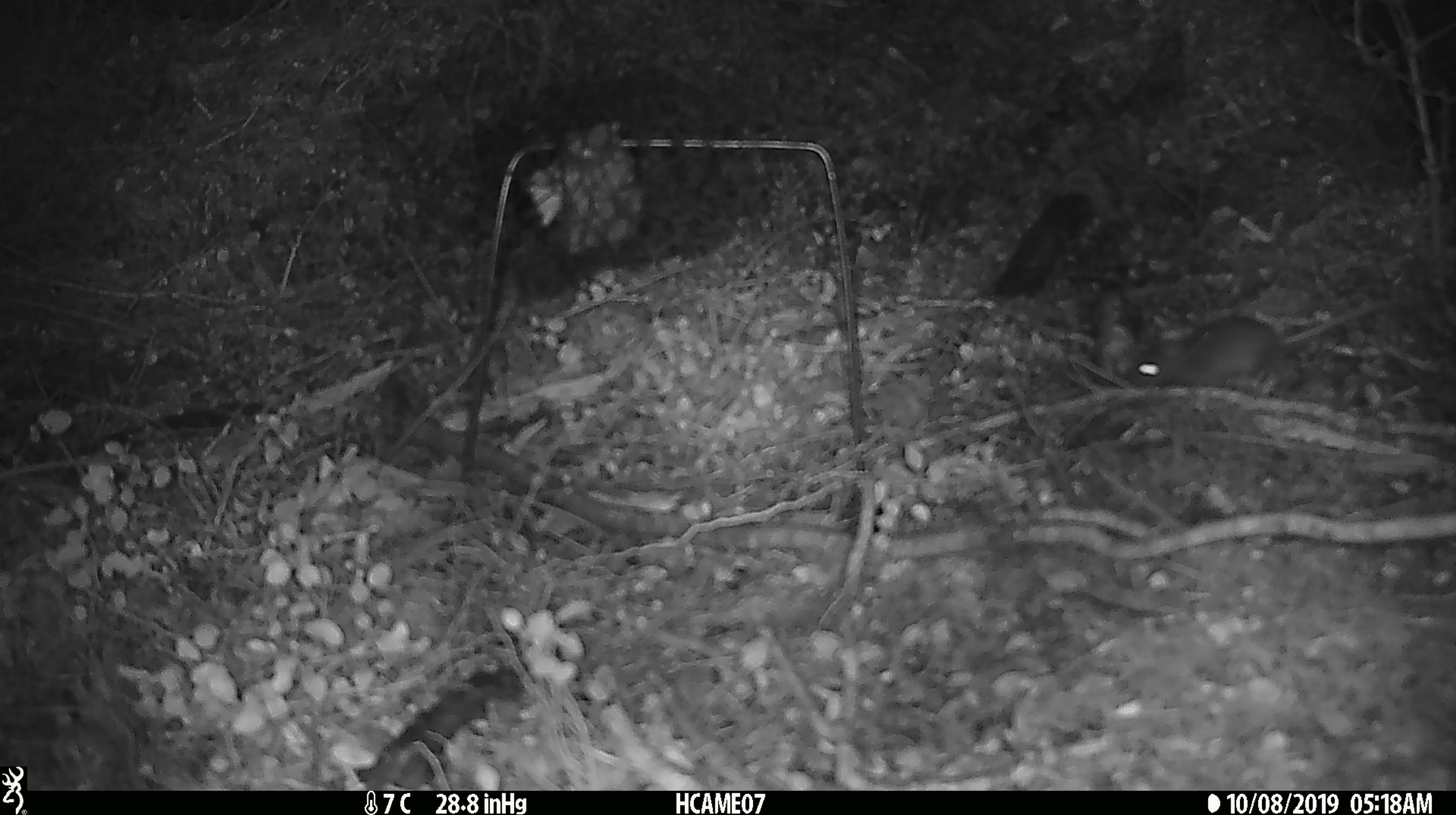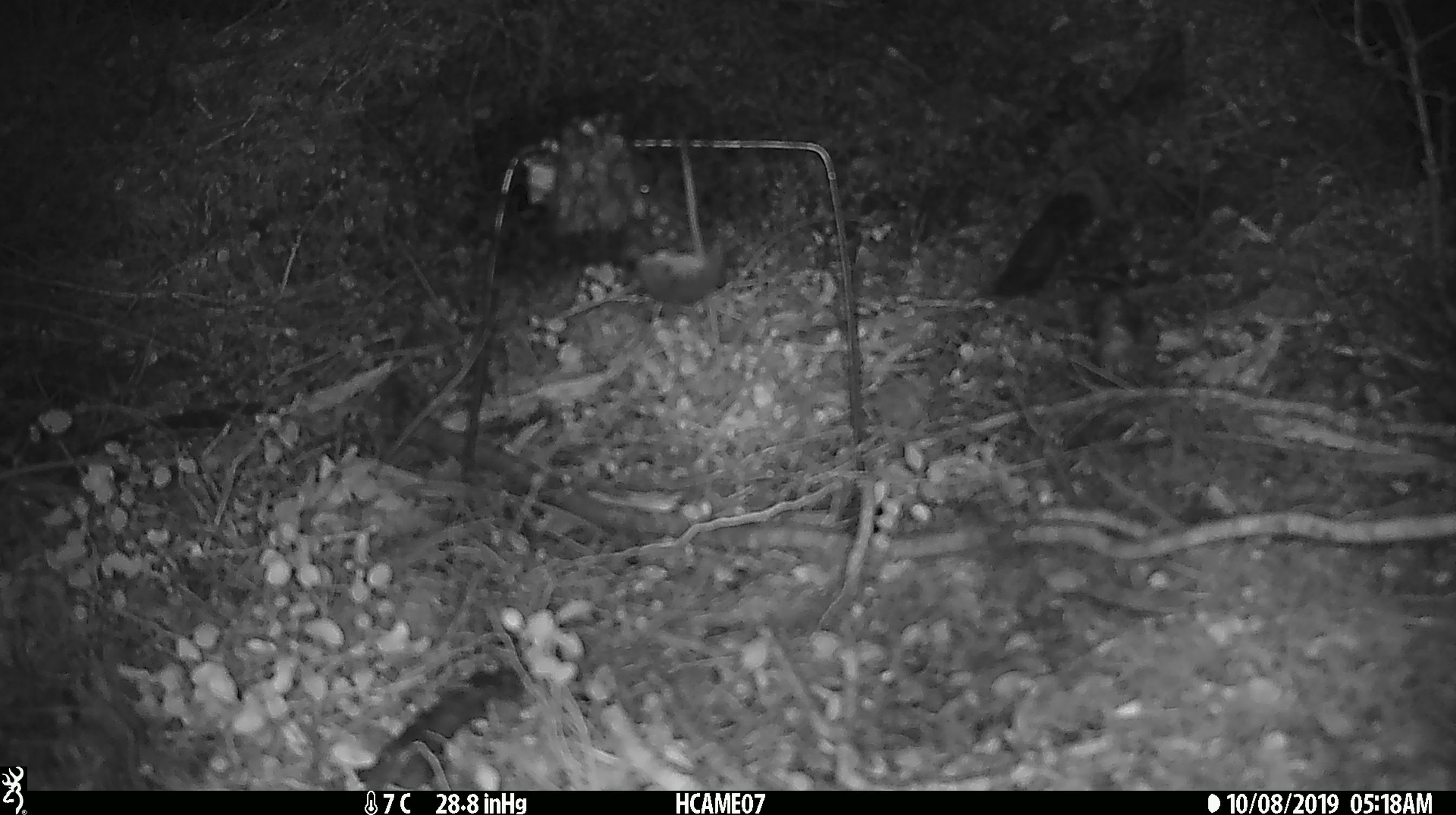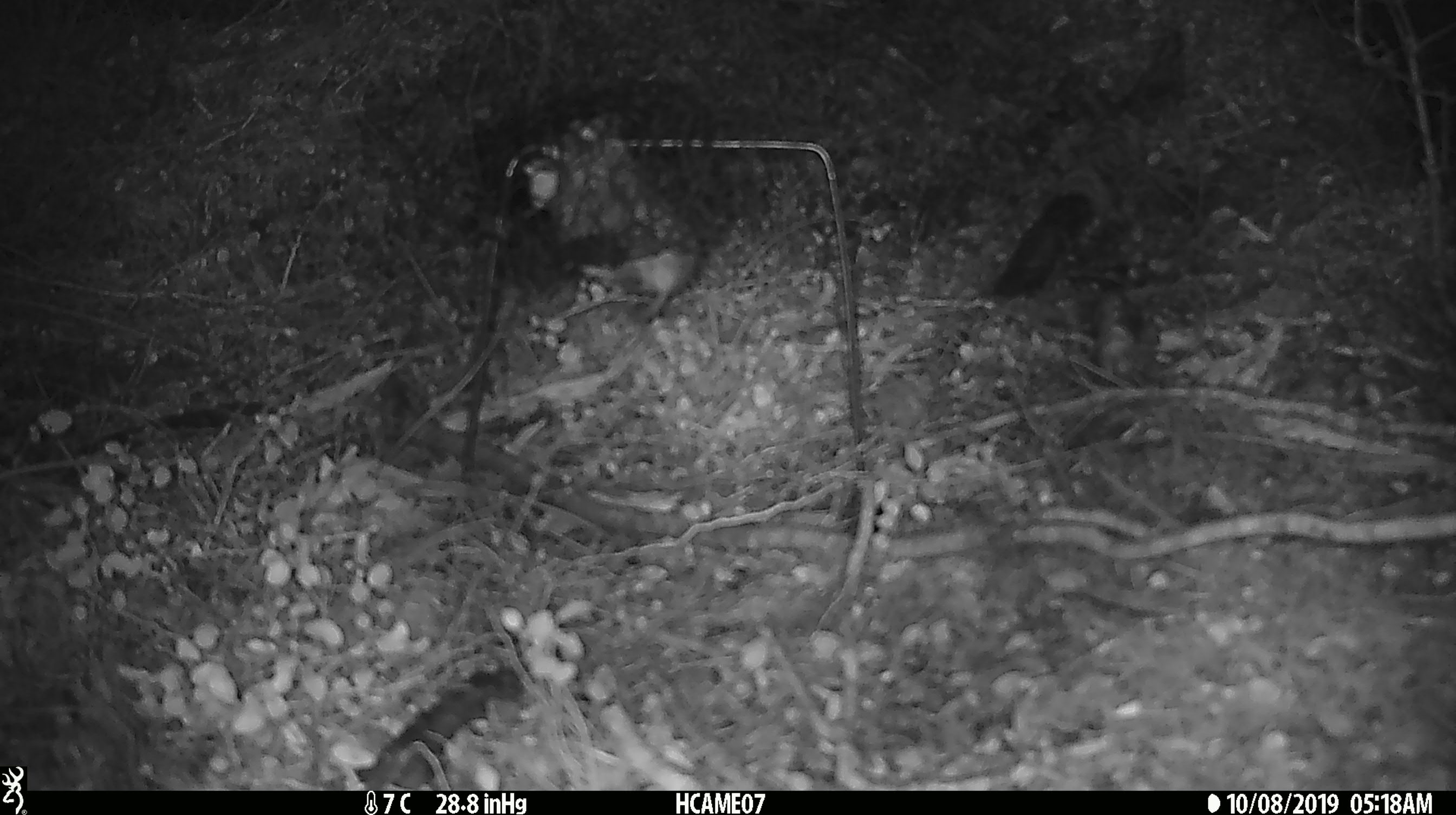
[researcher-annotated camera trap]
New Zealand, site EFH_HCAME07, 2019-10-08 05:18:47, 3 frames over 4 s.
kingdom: Animalia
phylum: Chordata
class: Mammalia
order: Rodentia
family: Muridae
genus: Mus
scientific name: Mus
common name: mouse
Mouse (Mus).